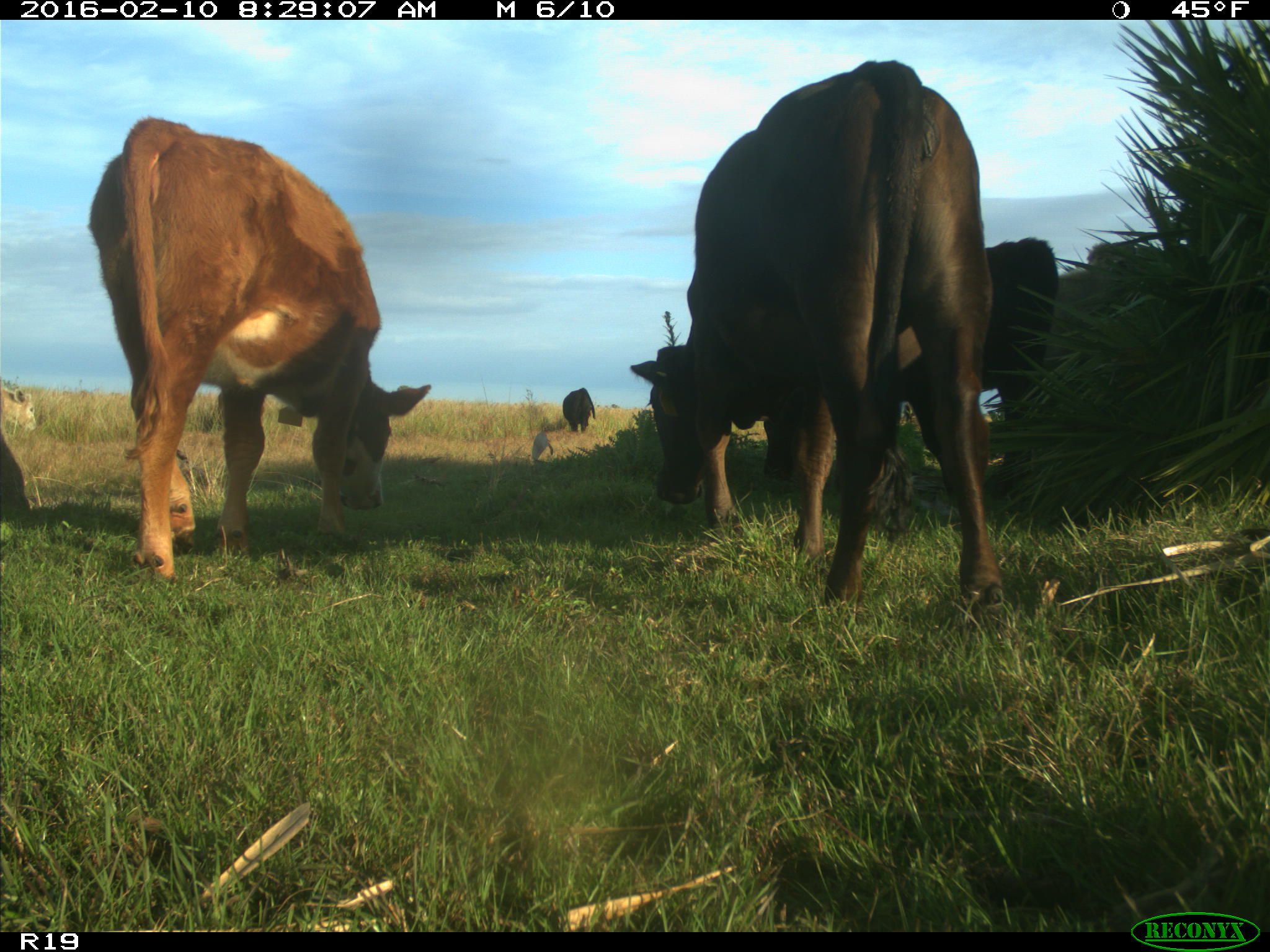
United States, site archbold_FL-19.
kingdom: Animalia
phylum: Chordata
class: Mammalia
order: Artiodactyla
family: Bovidae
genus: Bos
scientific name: Bos taurus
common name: domestic cow